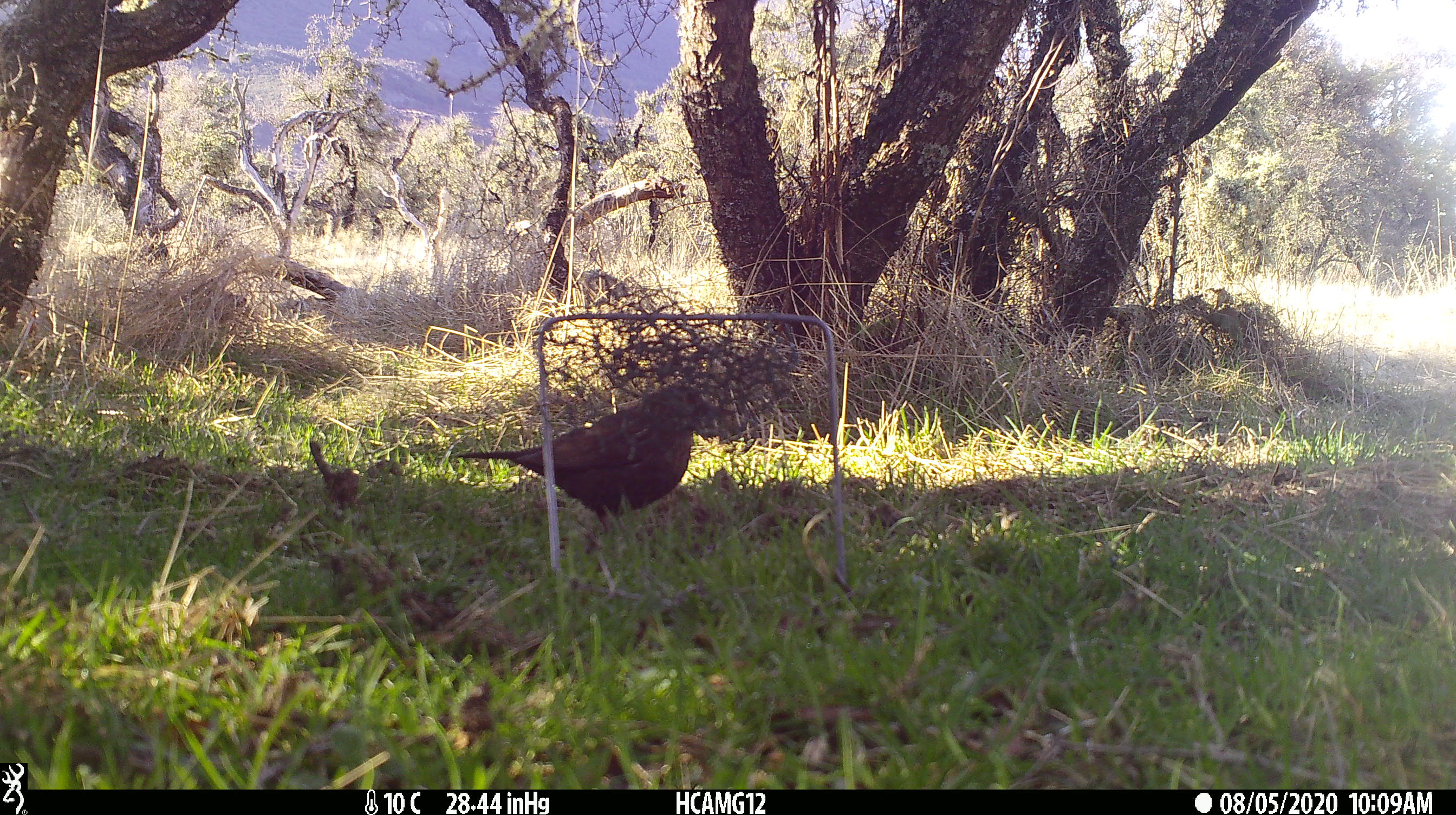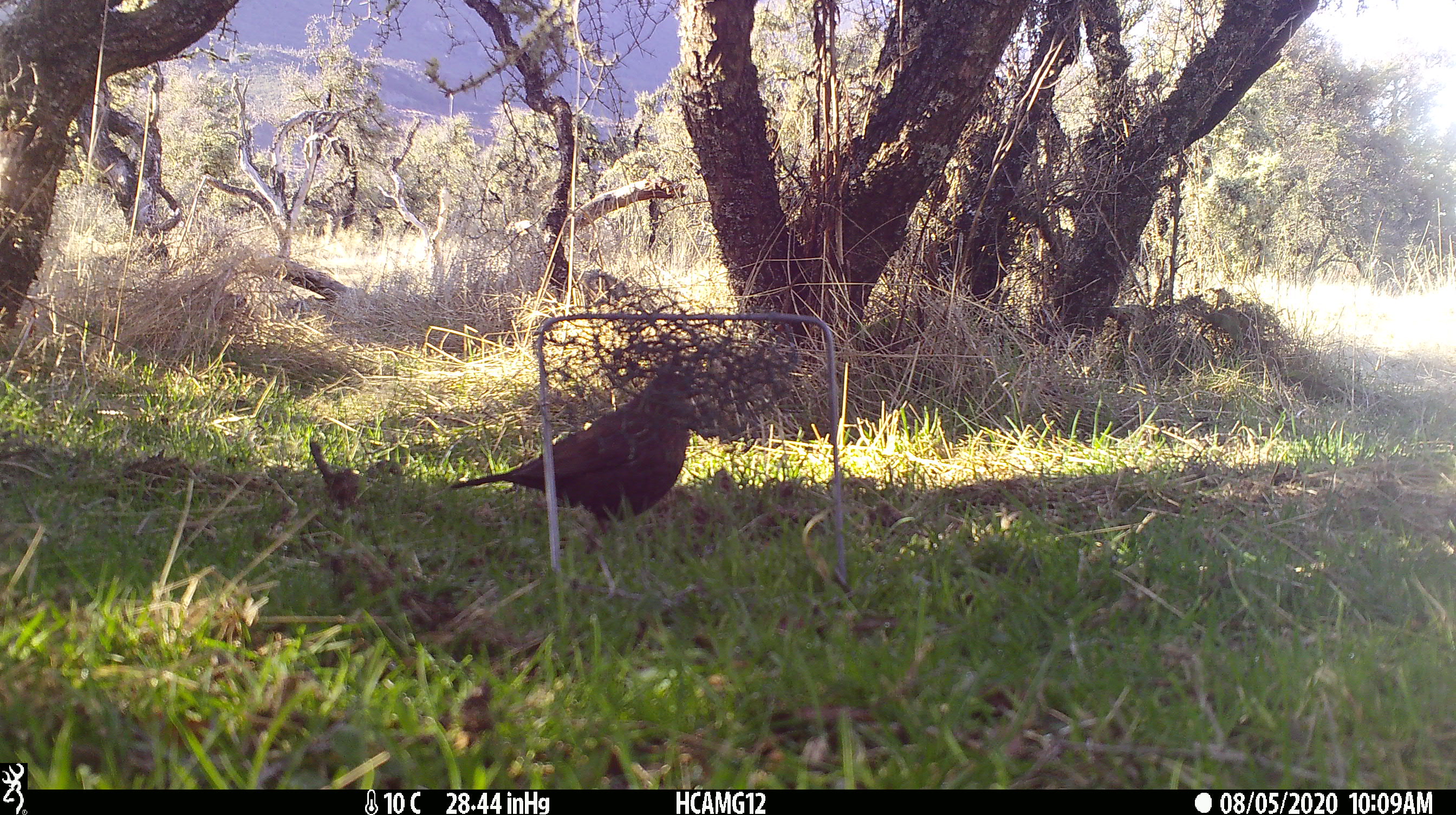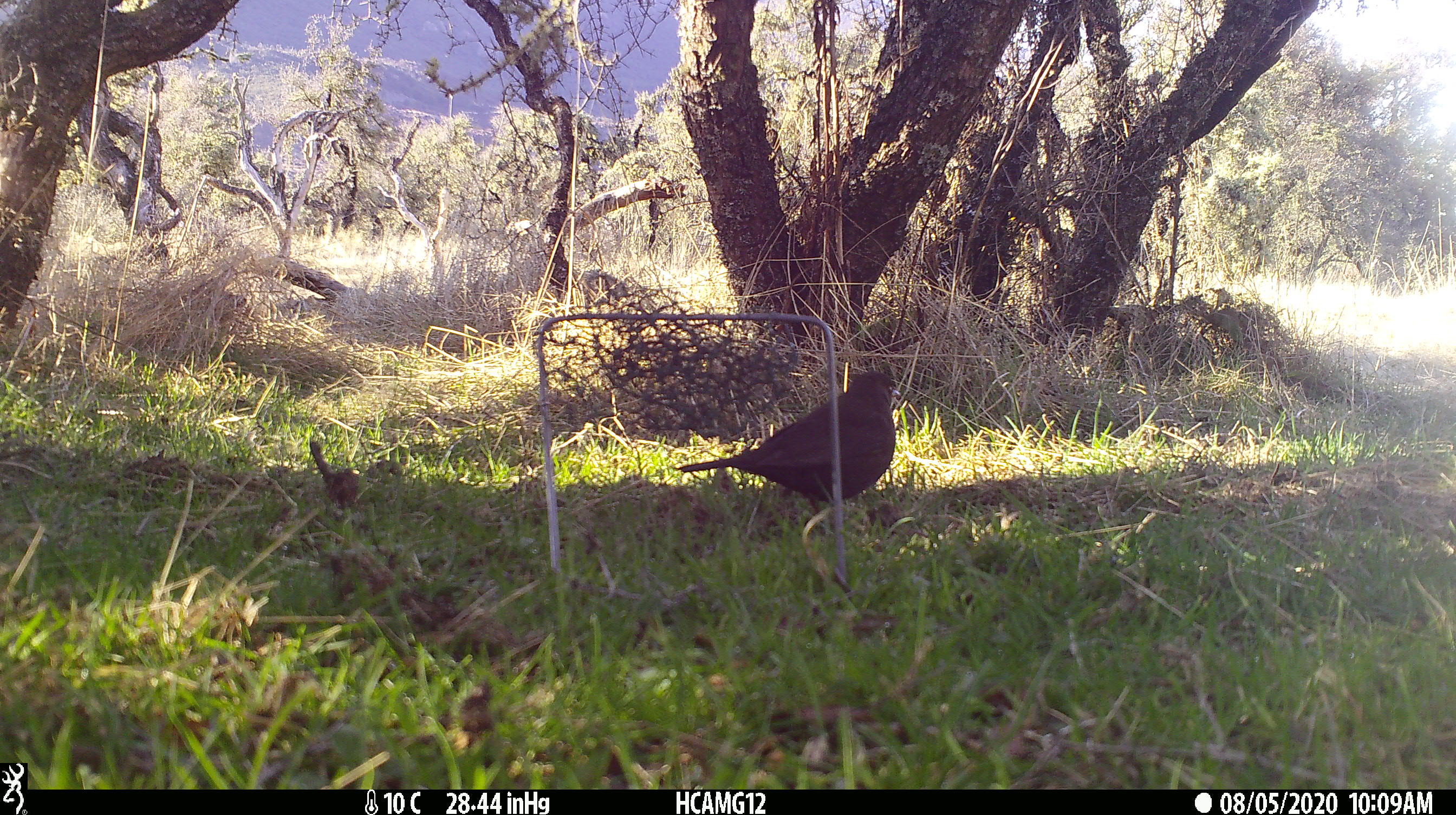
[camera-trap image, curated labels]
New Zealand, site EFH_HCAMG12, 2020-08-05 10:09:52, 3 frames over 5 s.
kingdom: Animalia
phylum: Chordata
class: Aves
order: Passeriformes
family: Turdidae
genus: Turdus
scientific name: Turdus merula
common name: eurasian blackbird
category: blackbird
Blackbird (eurasian blackbird) (Turdus merula).